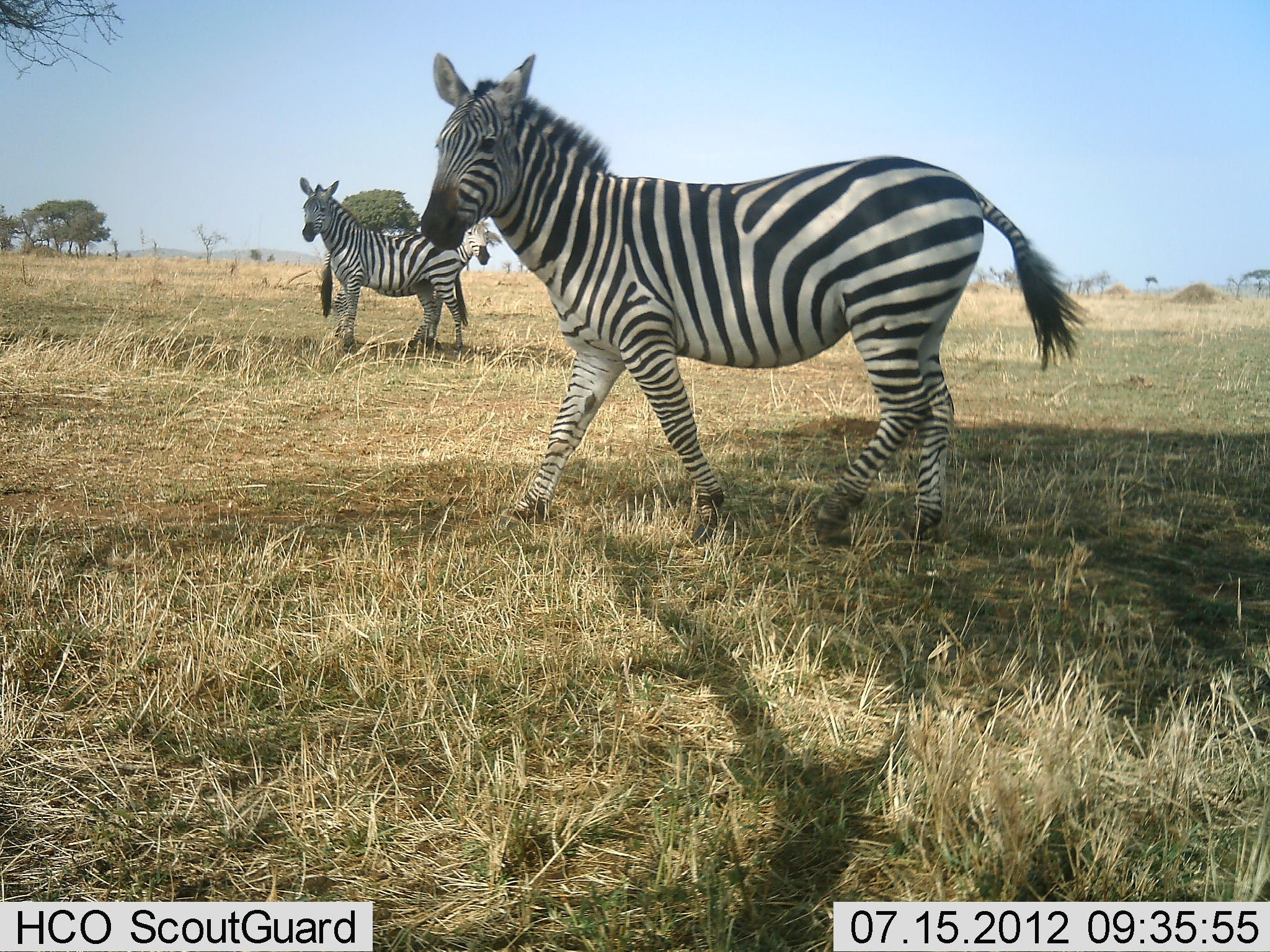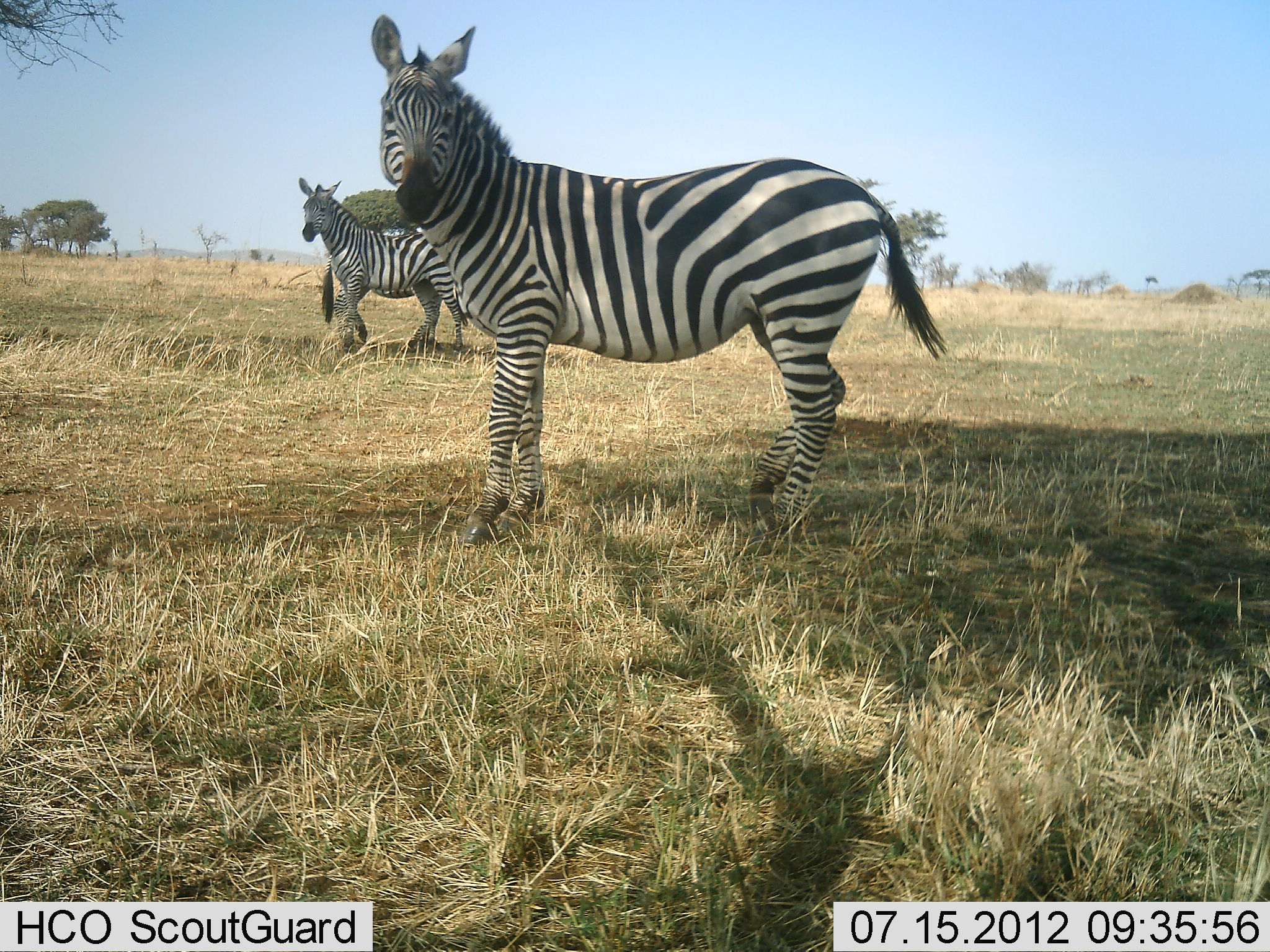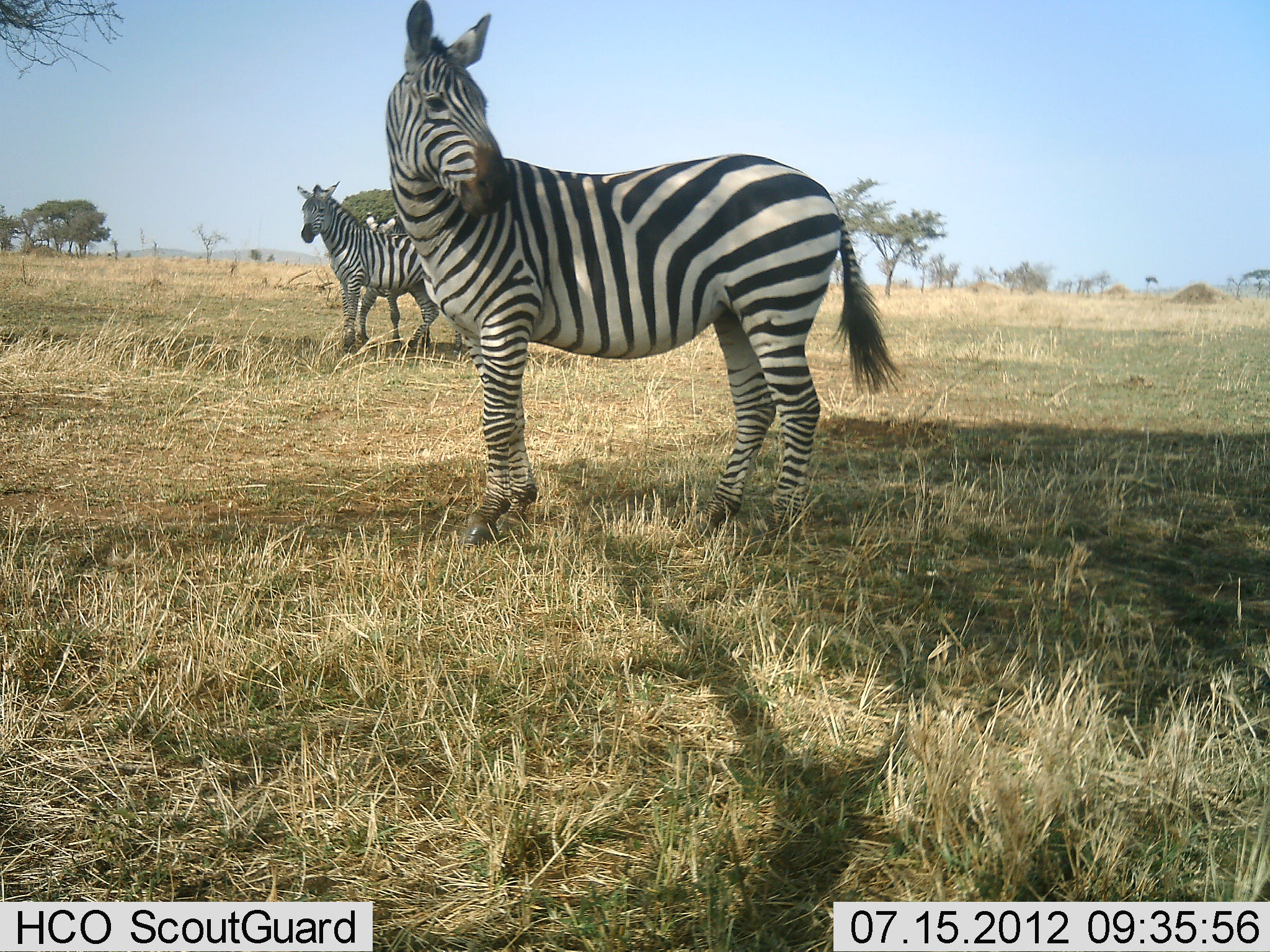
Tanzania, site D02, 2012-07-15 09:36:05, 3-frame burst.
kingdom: Animalia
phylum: Chordata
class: Mammalia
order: Perissodactyla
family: Equidae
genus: Equus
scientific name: Equus quagga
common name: plains zebra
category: zebra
Zebra (plains zebra) (Equus quagga), count 3. Behavior (volunteer vote fractions): standing 90%, resting 0%, moving 50%, interacting 0%. Young present (vote fraction): 0%. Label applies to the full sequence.